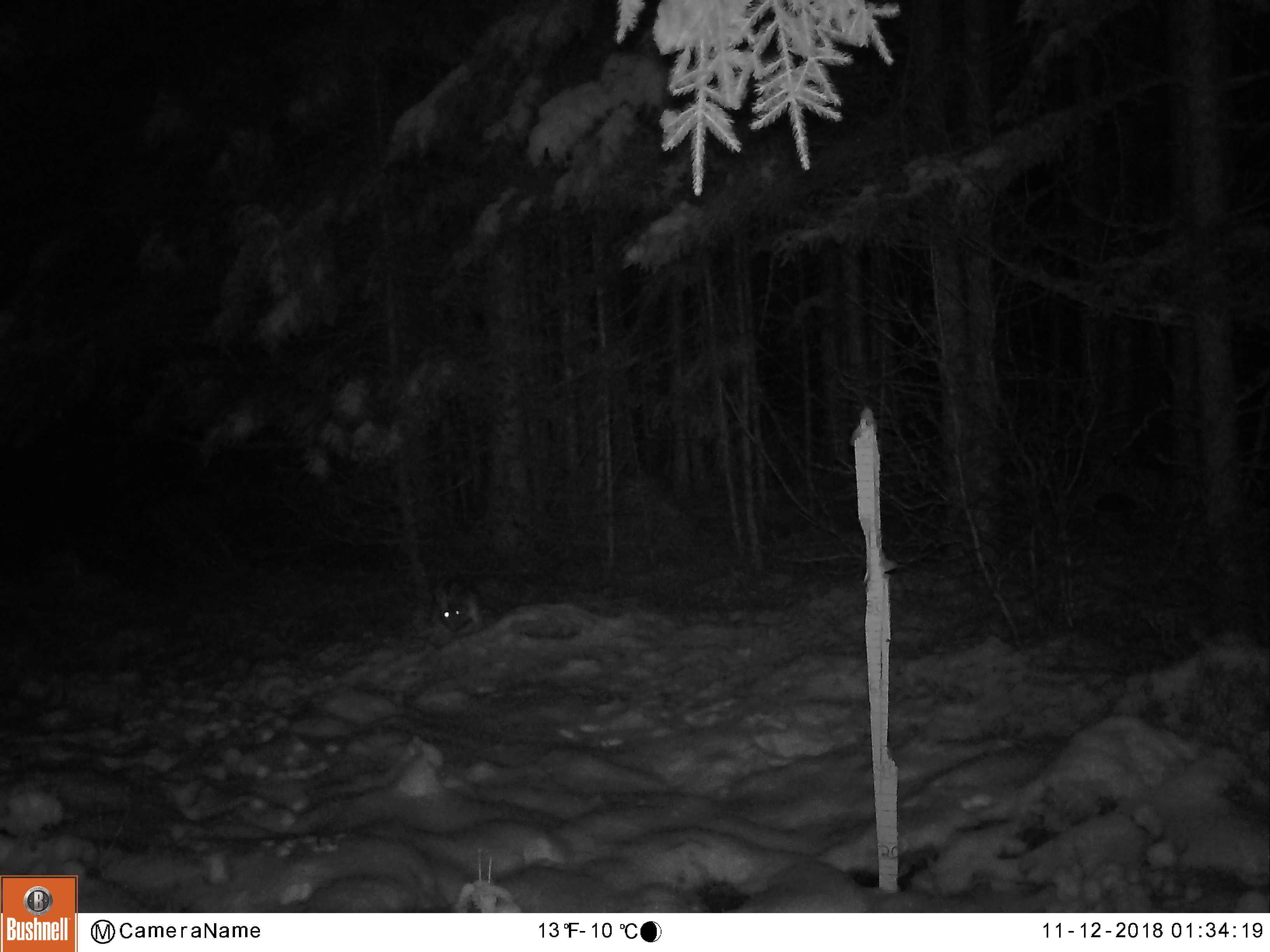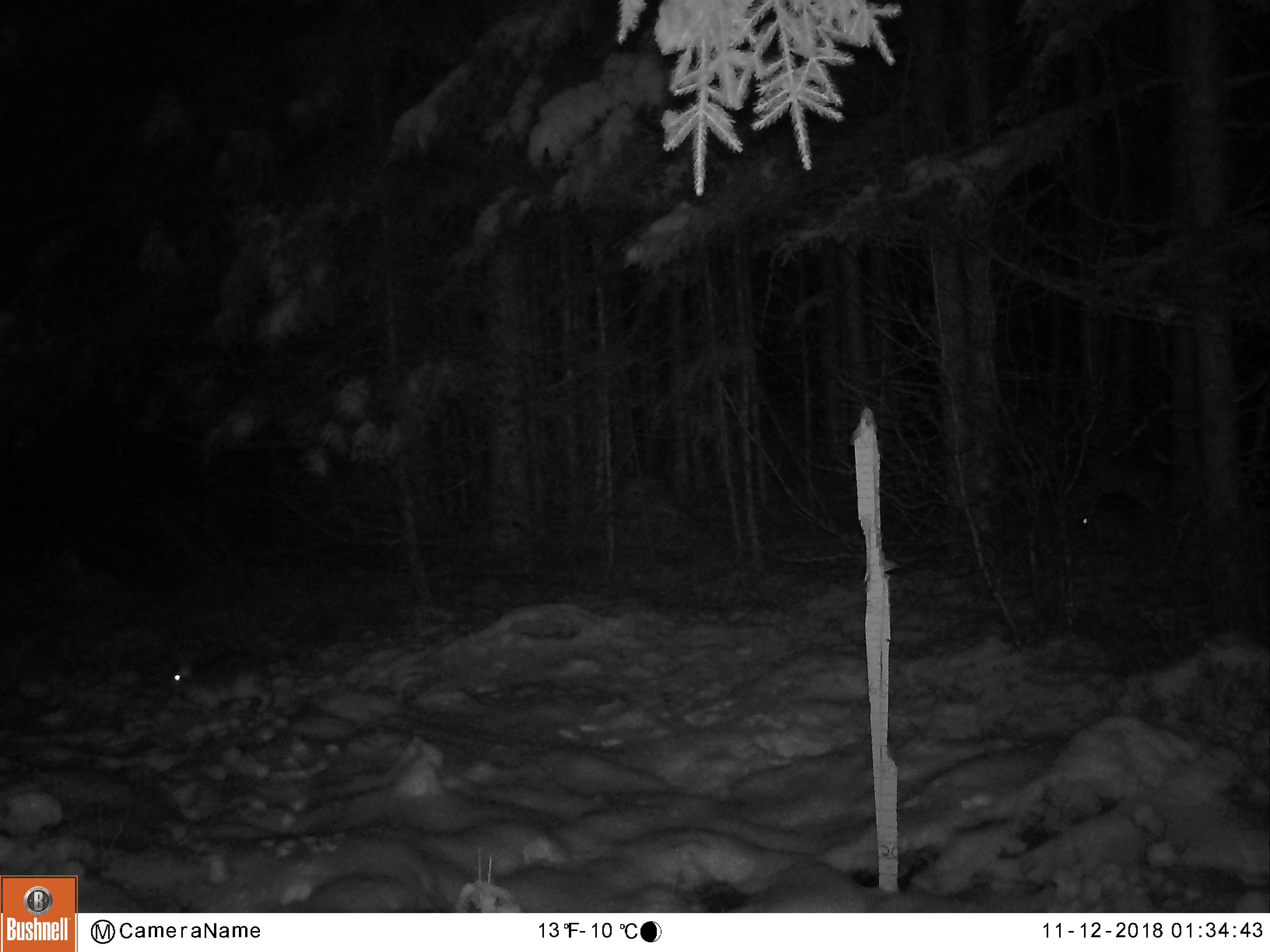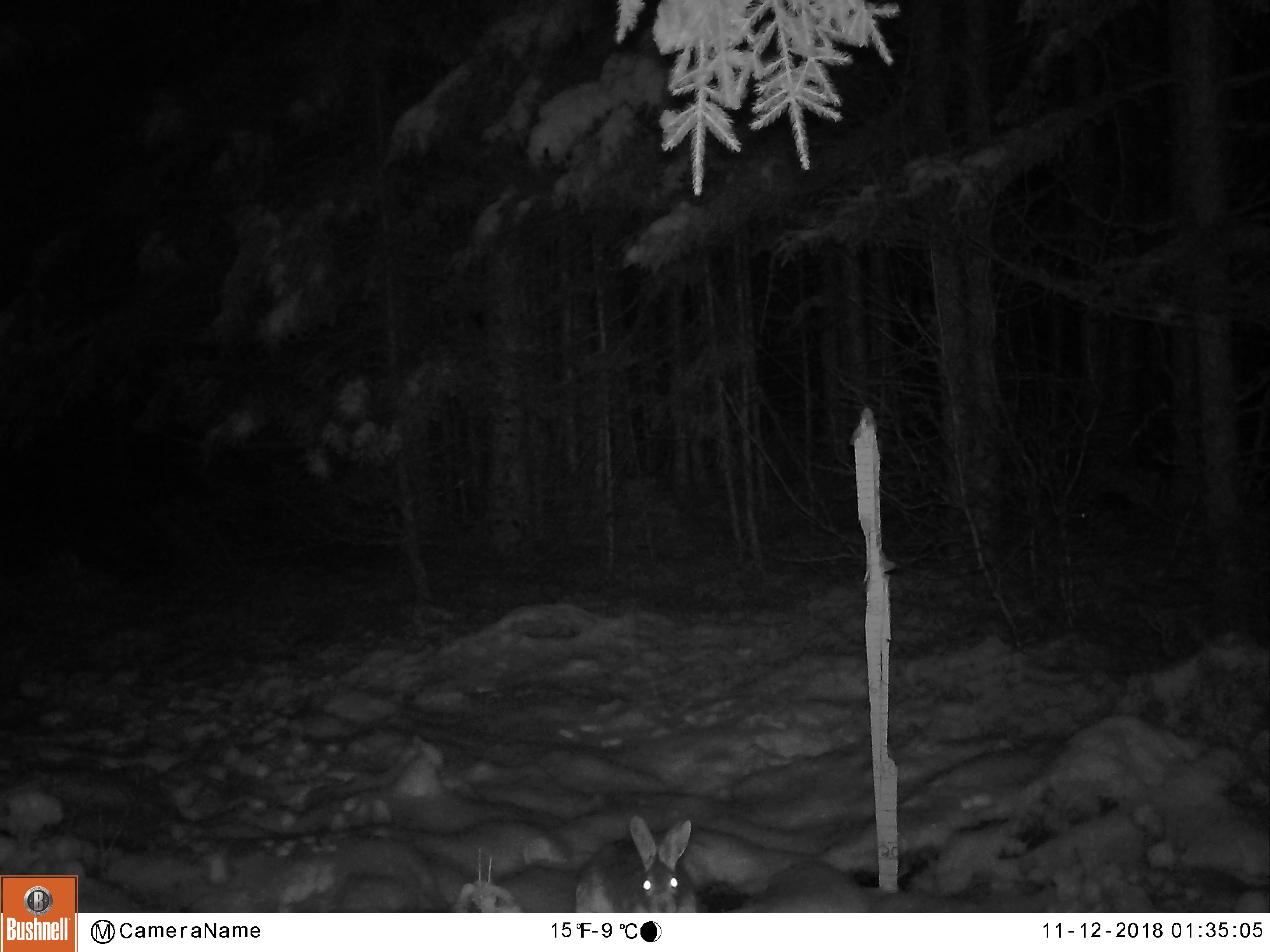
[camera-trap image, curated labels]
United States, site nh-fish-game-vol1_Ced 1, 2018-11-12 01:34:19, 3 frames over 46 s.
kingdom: Animalia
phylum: Chordata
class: Mammalia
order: Lagomorpha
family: Leporidae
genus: Lepus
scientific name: Lepus americanus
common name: snowshoe hare